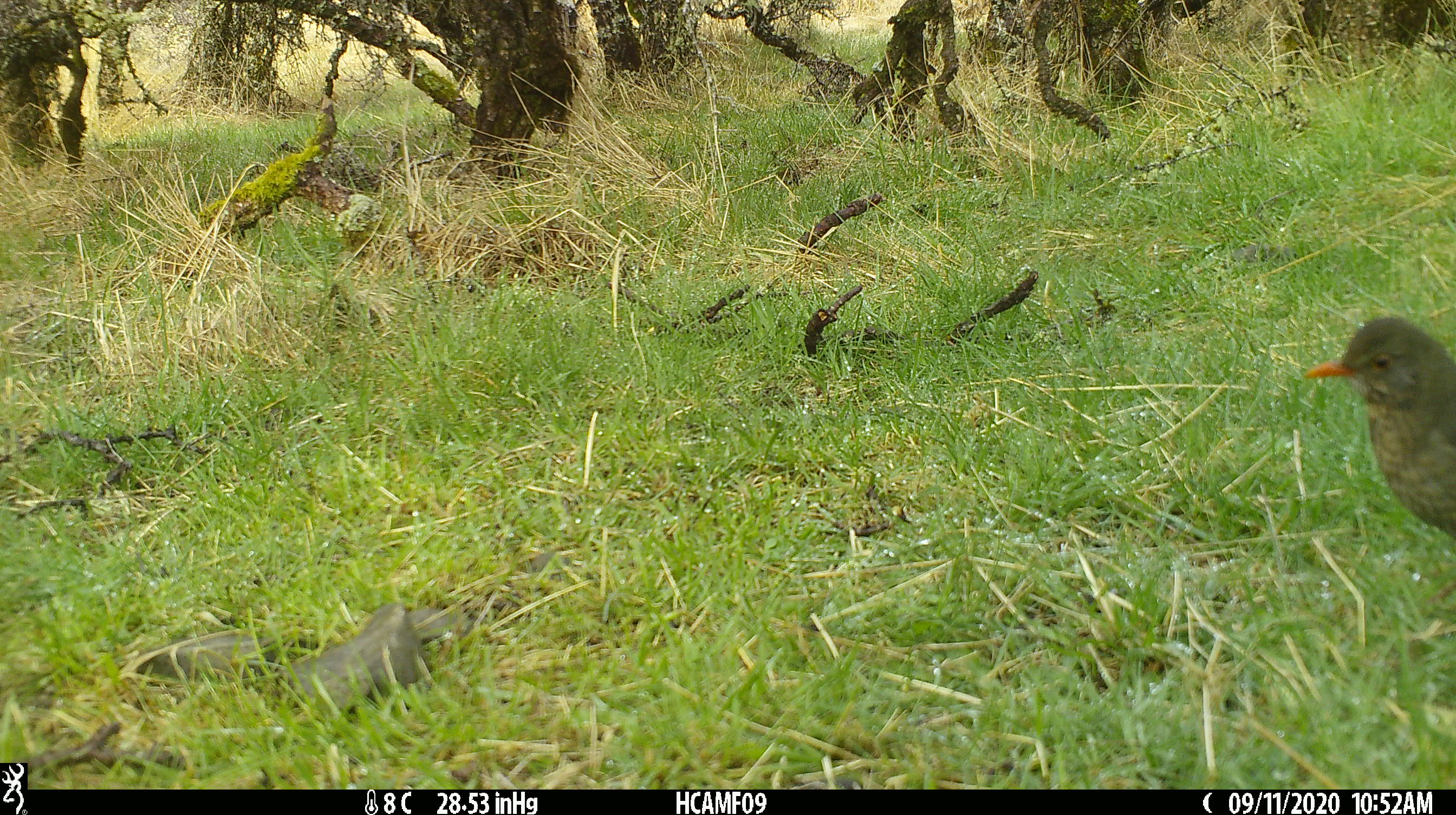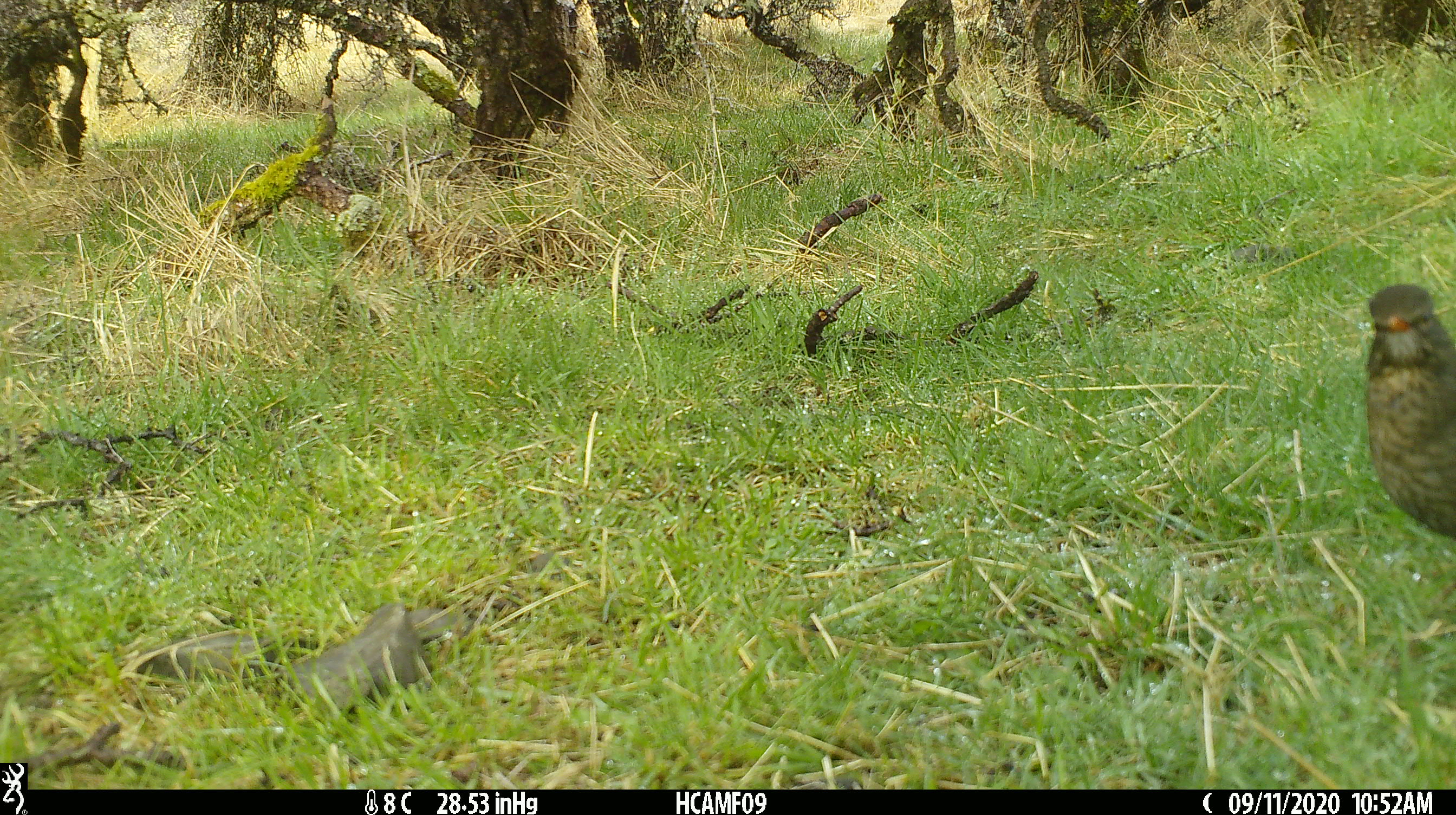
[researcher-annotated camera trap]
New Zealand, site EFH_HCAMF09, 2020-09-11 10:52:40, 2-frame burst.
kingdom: Animalia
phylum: Chordata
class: Aves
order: Passeriformes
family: Turdidae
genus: Turdus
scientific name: Turdus merula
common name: eurasian blackbird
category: blackbird